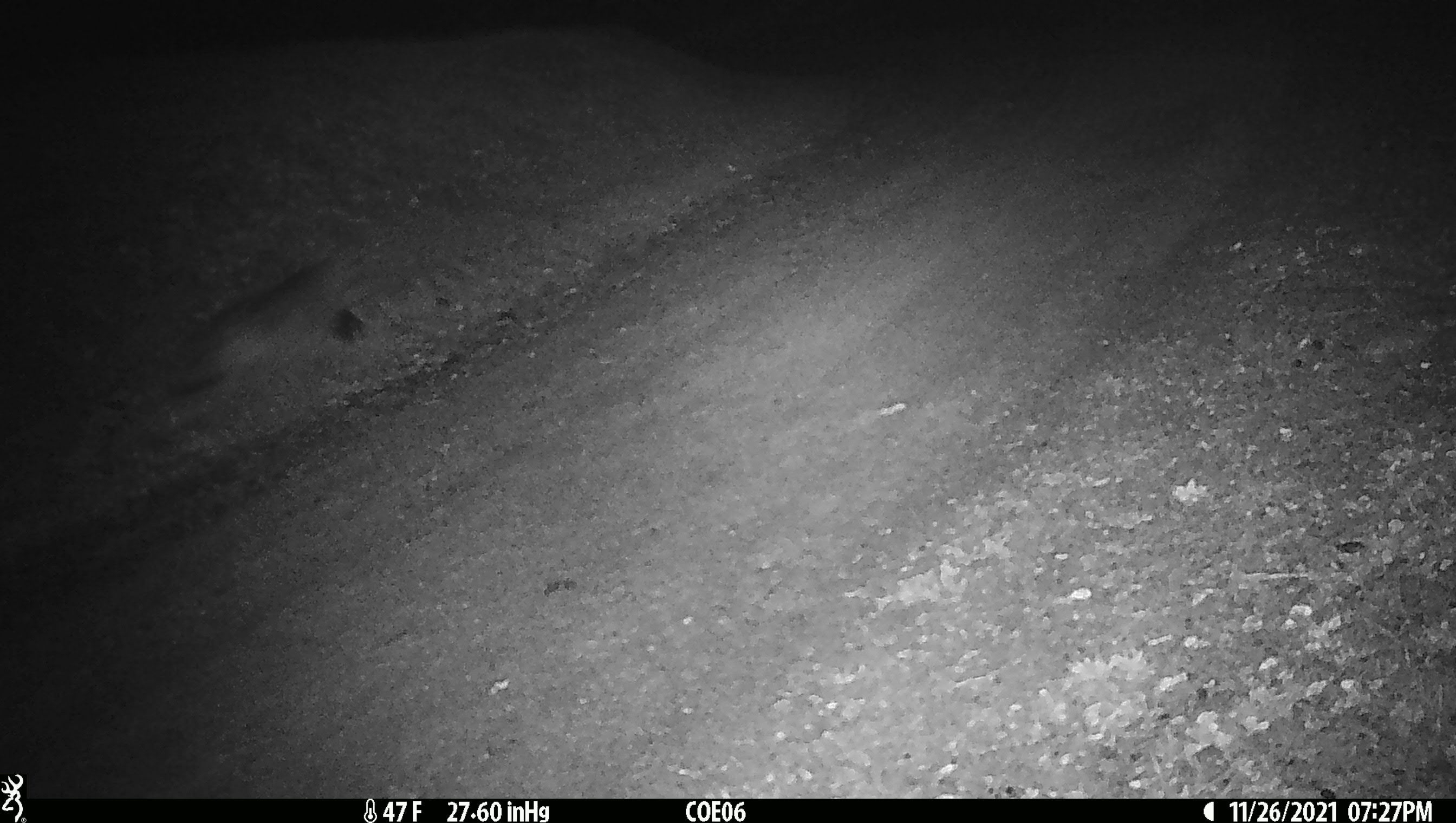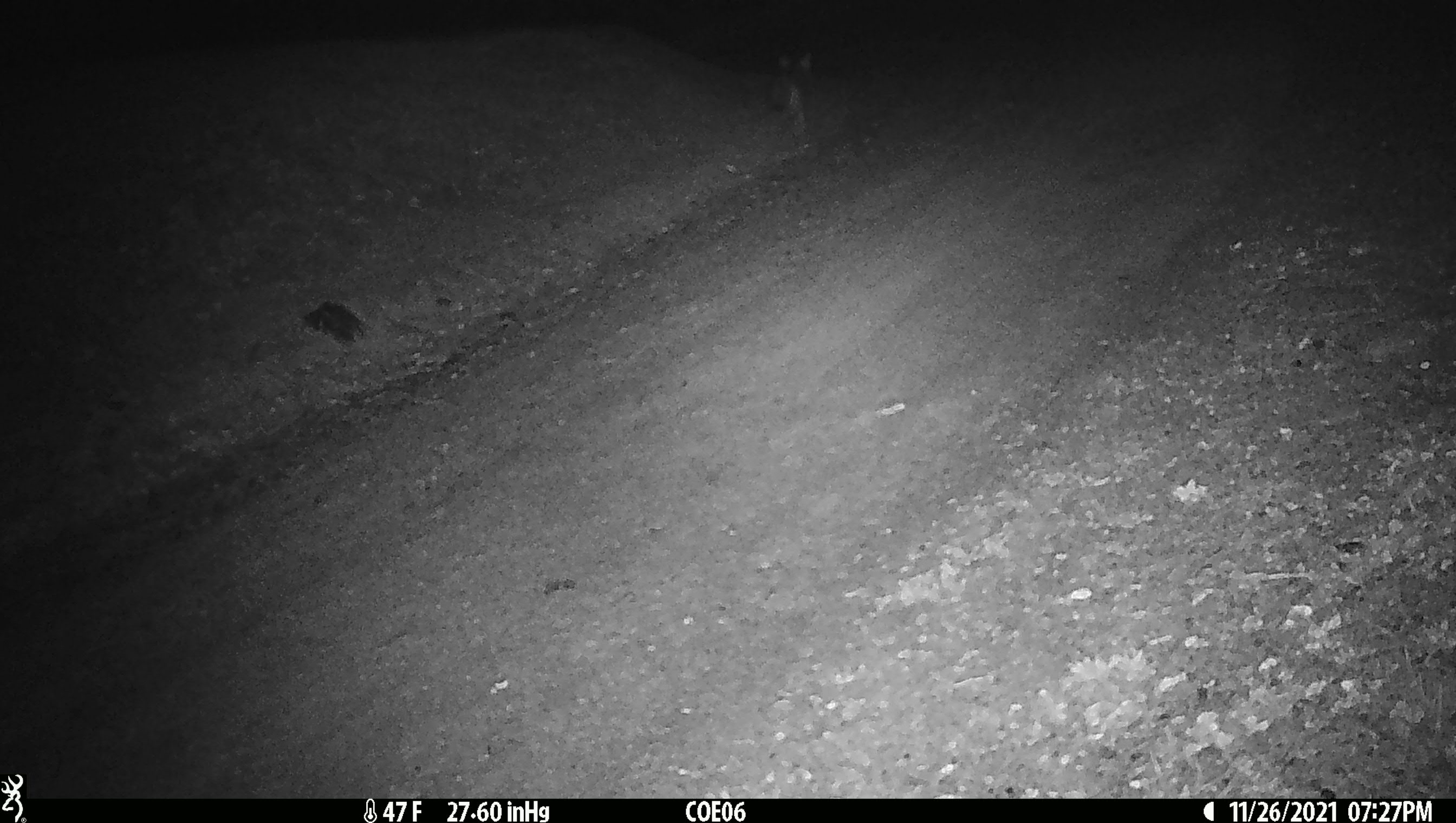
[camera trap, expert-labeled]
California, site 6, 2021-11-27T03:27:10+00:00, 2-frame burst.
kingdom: Animalia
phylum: Chordata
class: Mammalia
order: Carnivora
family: Canidae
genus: Urocyon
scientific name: Urocyon cinereoargenteus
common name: gray fox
Gray fox (Urocyon cinereoargenteus).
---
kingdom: Animalia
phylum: Chordata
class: Mammalia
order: Carnivora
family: Canidae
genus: Canis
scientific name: Canis latrans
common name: coyote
Coyote (Canis latrans).